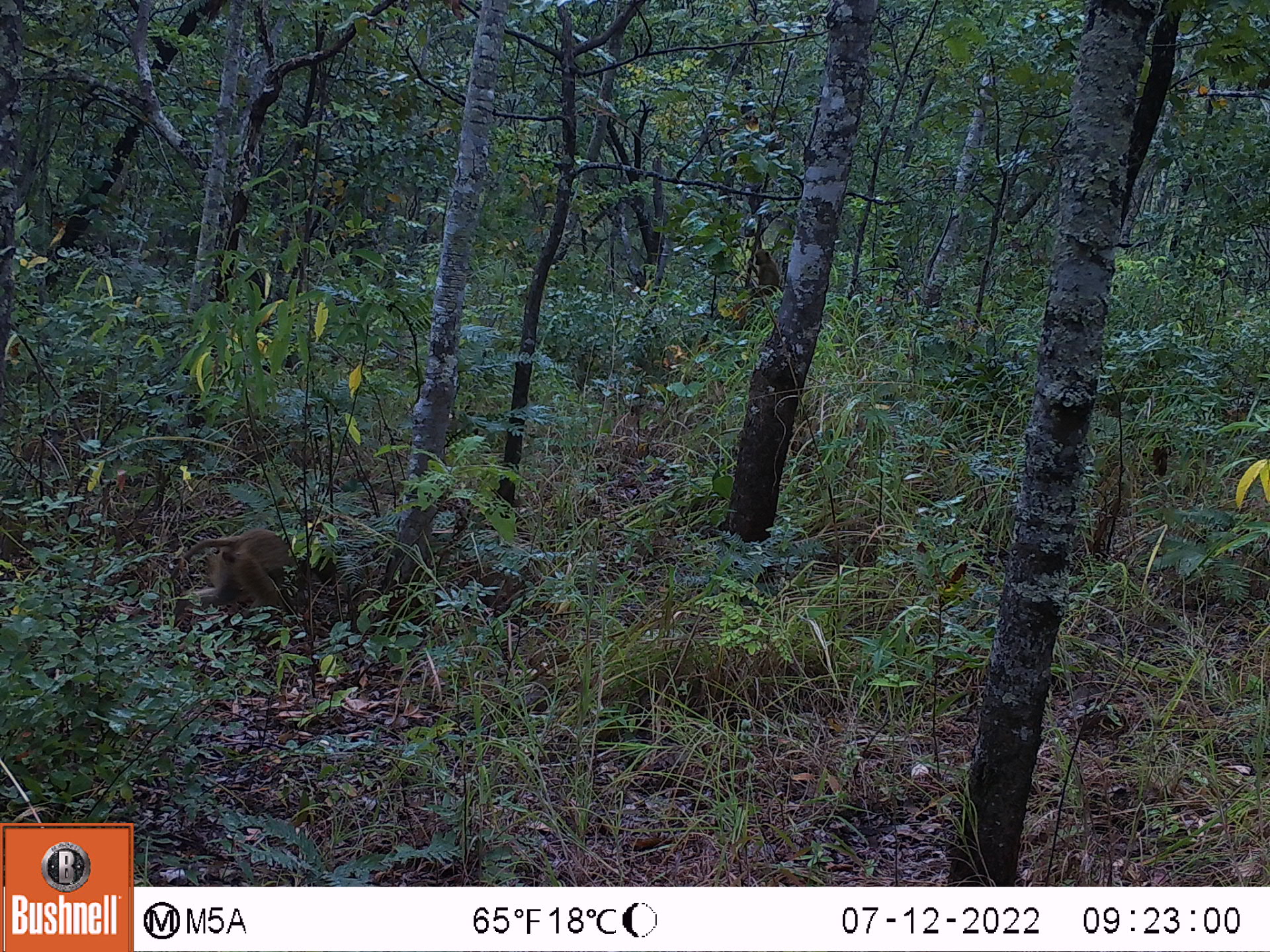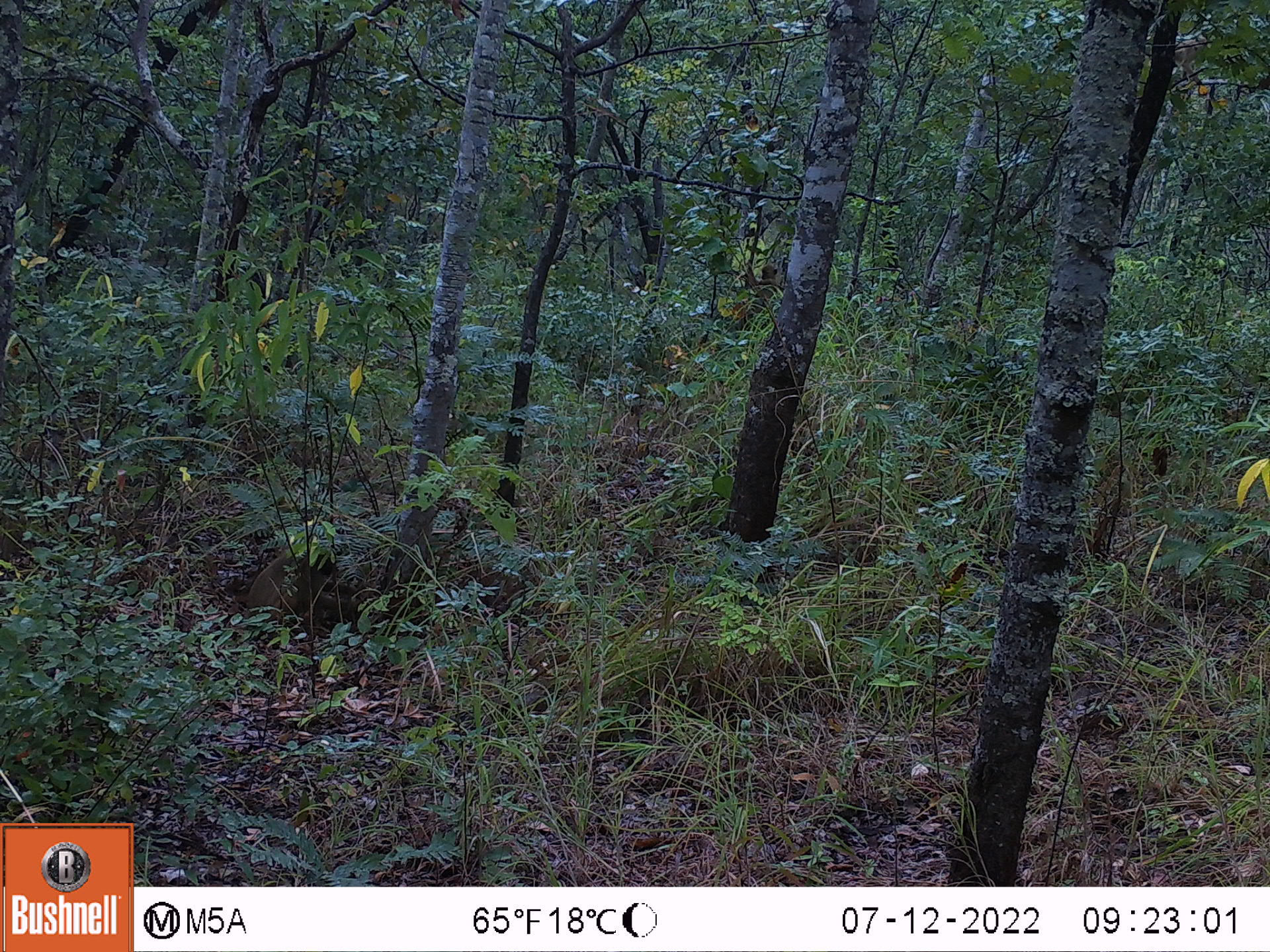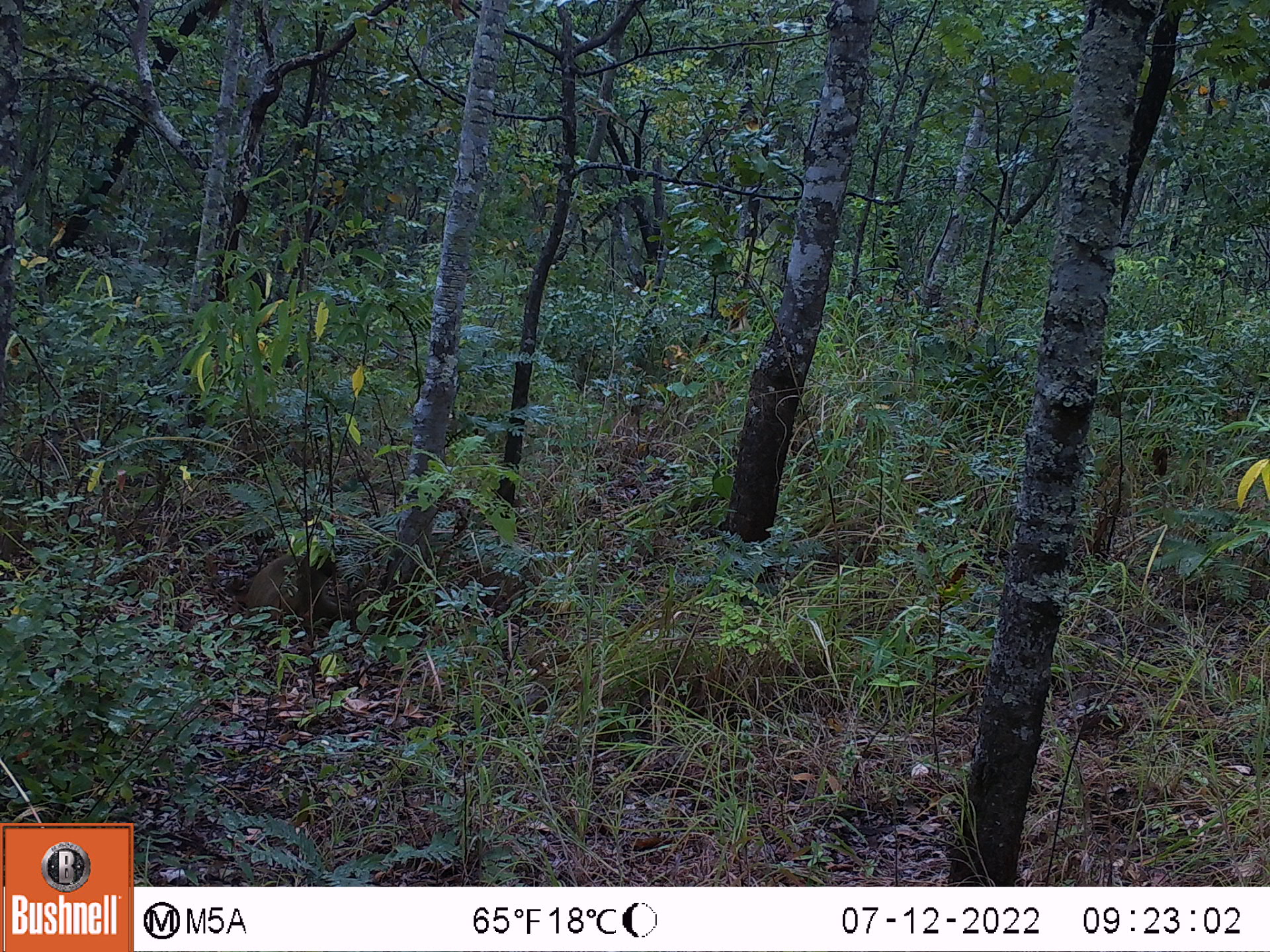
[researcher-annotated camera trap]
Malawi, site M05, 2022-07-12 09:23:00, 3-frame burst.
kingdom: Animalia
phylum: Chordata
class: Mammalia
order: Primates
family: Cercopithecidae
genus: Papio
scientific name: Papio cynocephalus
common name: yellow baboon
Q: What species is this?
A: Yellow baboon (Papio cynocephalus).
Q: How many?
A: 1.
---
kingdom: Animalia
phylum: Chordata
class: Mammalia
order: Artiodactyla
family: Suidae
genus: Phacochoerus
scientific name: Phacochoerus africanus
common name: common warthog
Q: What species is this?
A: Common warthog (Phacochoerus africanus).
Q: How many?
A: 1.